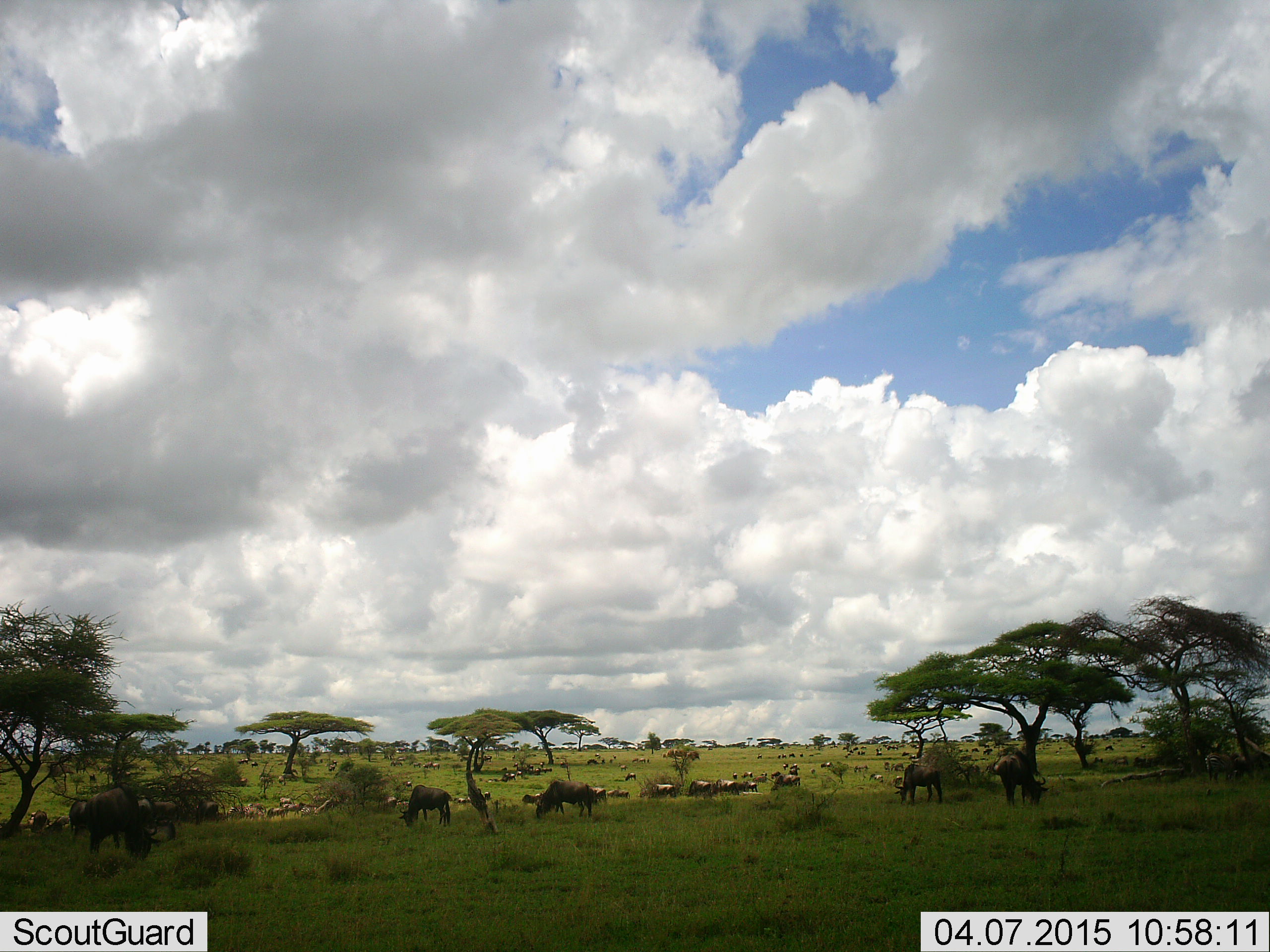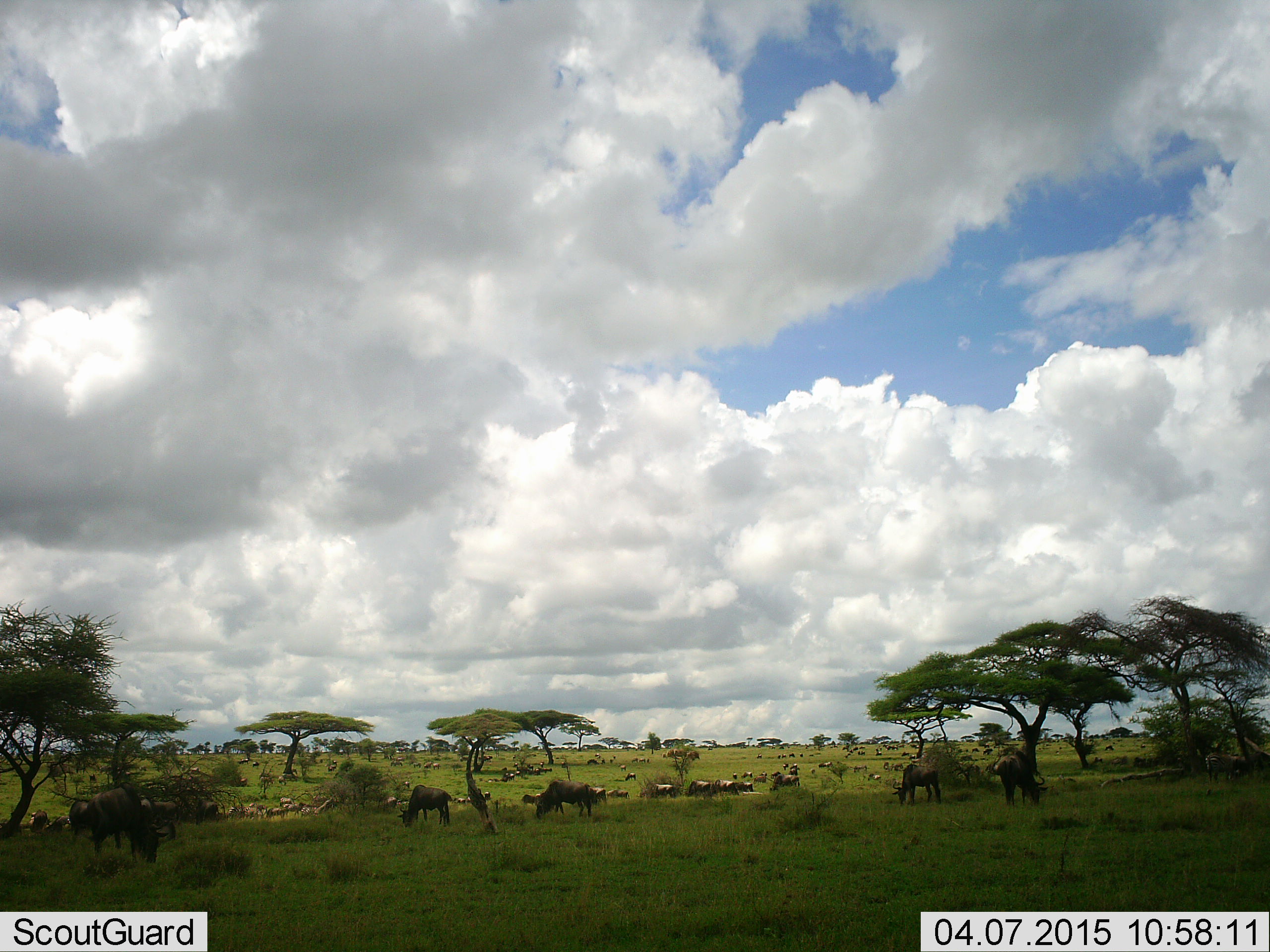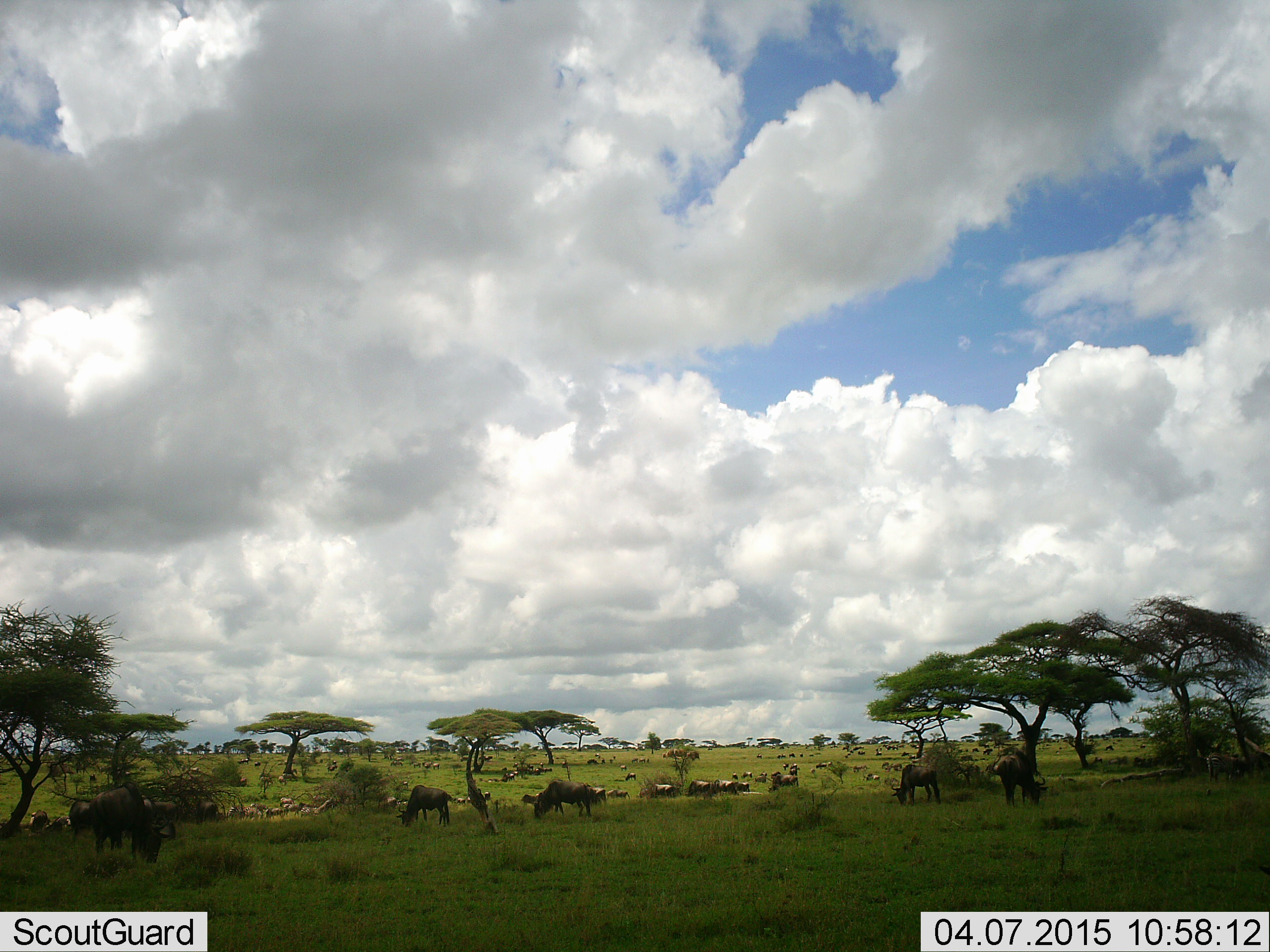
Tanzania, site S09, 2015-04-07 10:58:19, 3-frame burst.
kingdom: Animalia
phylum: Chordata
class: Mammalia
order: Artiodactyla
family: Bovidae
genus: Connochaetes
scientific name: Connochaetes taurinus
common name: blue wildebeest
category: wildebeest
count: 11-50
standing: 36%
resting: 27%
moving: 27%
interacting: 0%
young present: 9%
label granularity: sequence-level